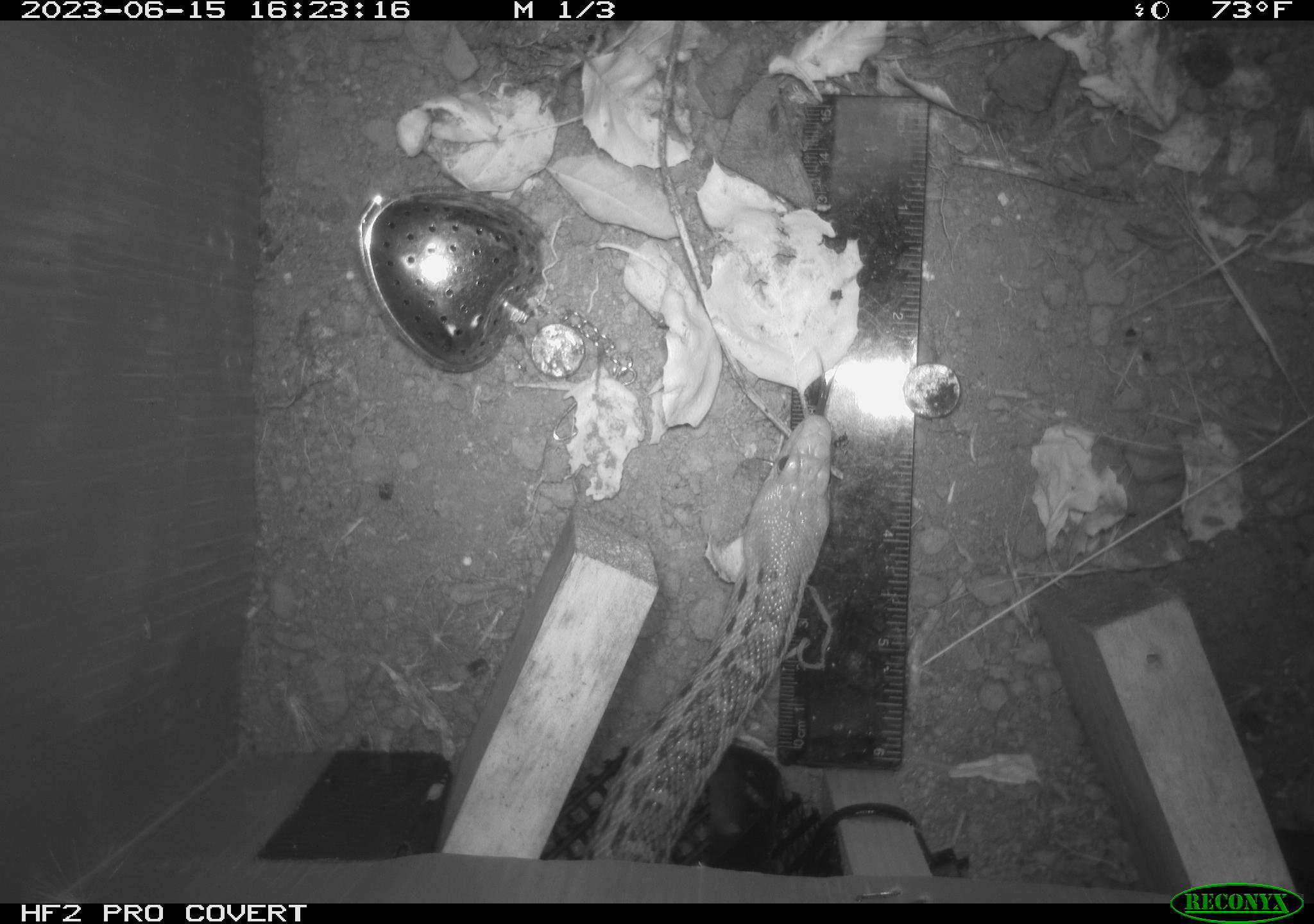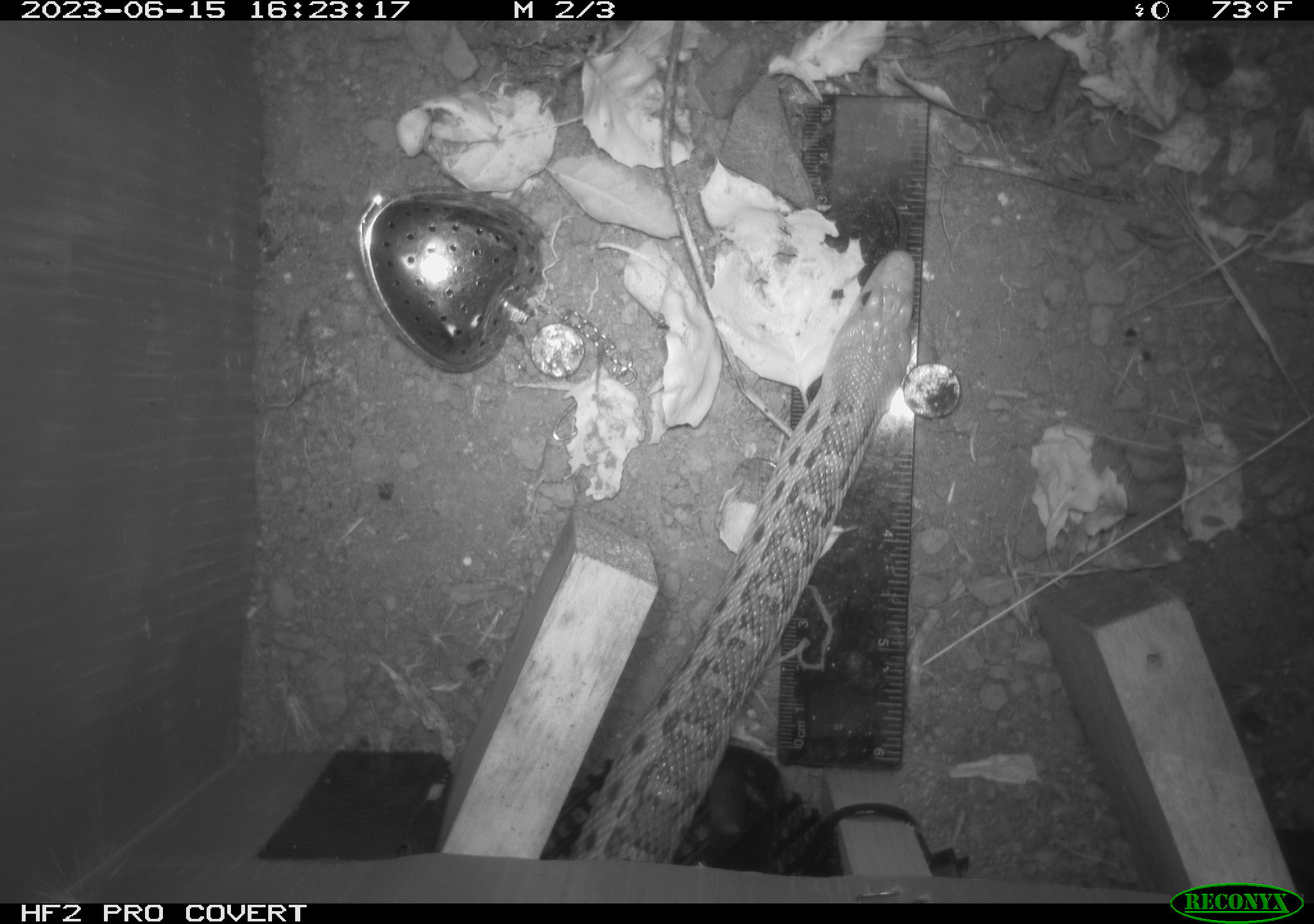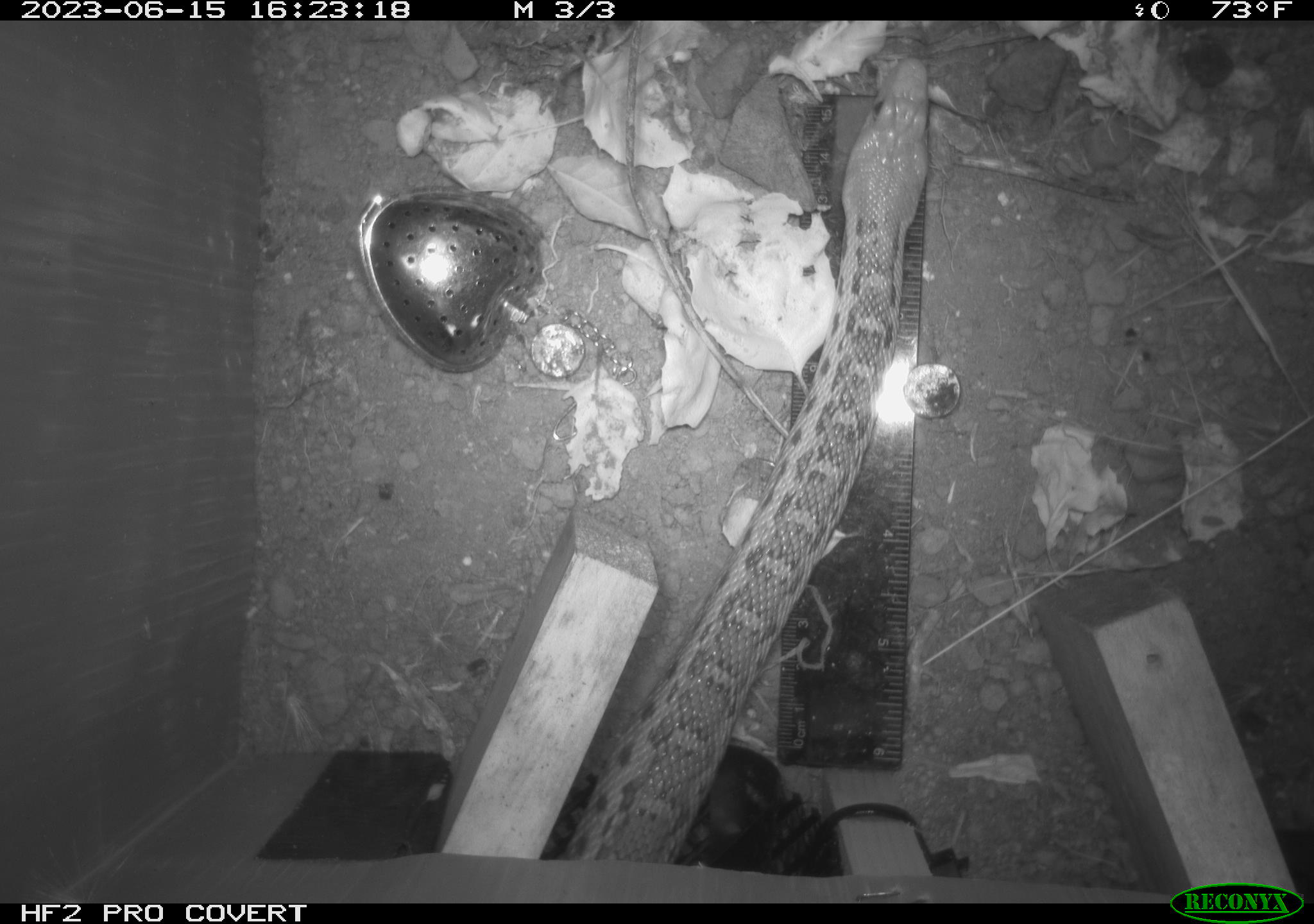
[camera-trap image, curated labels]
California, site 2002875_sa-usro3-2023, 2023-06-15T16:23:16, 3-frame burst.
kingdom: Animalia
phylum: Chordata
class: Reptilia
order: Squamata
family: Colubridae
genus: Pituophis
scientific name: Pituophis catenifer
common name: gophersnake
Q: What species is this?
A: Gophersnake (Pituophis catenifer).